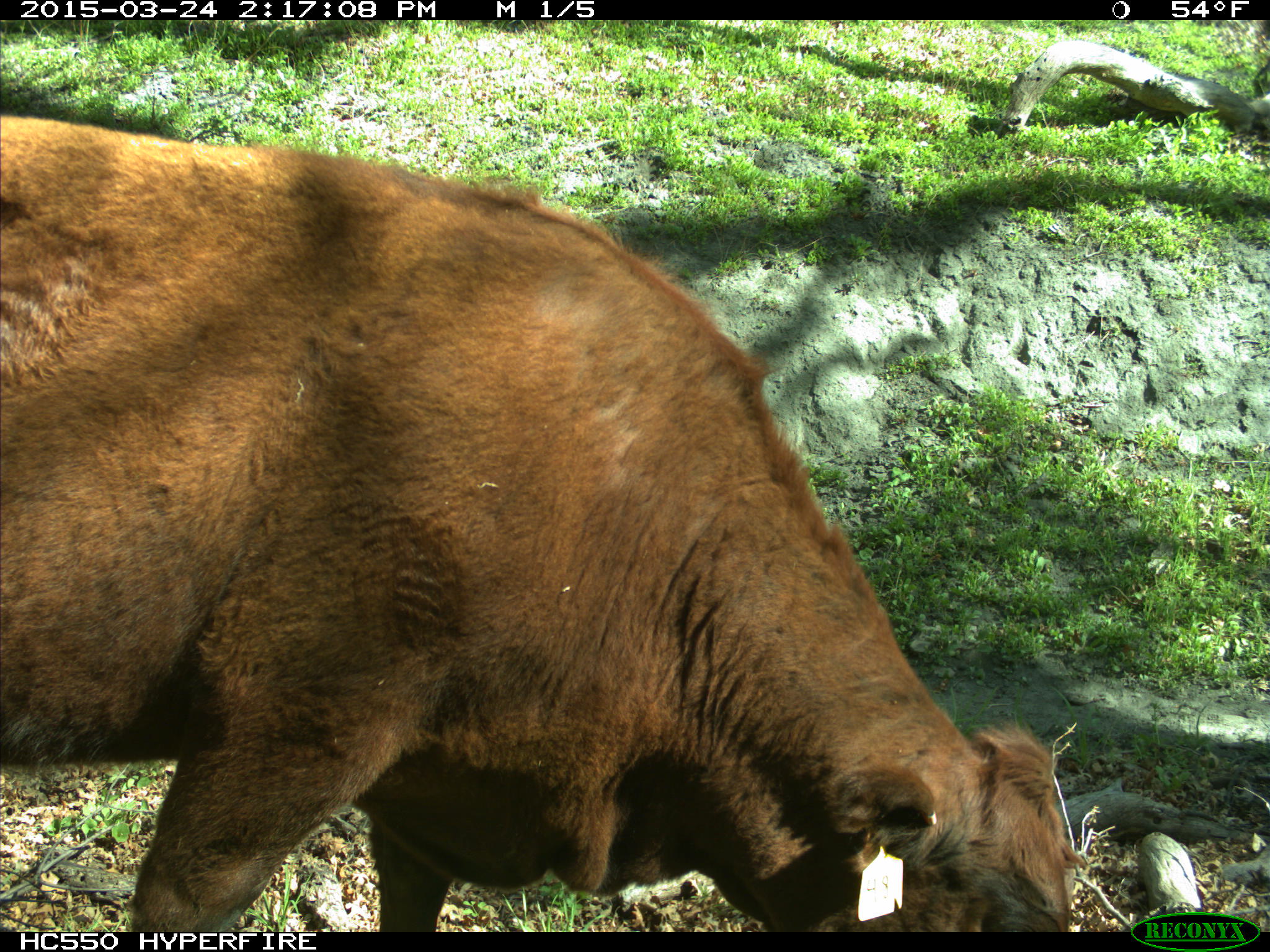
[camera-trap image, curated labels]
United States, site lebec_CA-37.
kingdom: Animalia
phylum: Chordata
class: Mammalia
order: Artiodactyla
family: Bovidae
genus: Bos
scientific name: Bos taurus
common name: domestic cow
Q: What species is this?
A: Bos taurus (domestic cow).